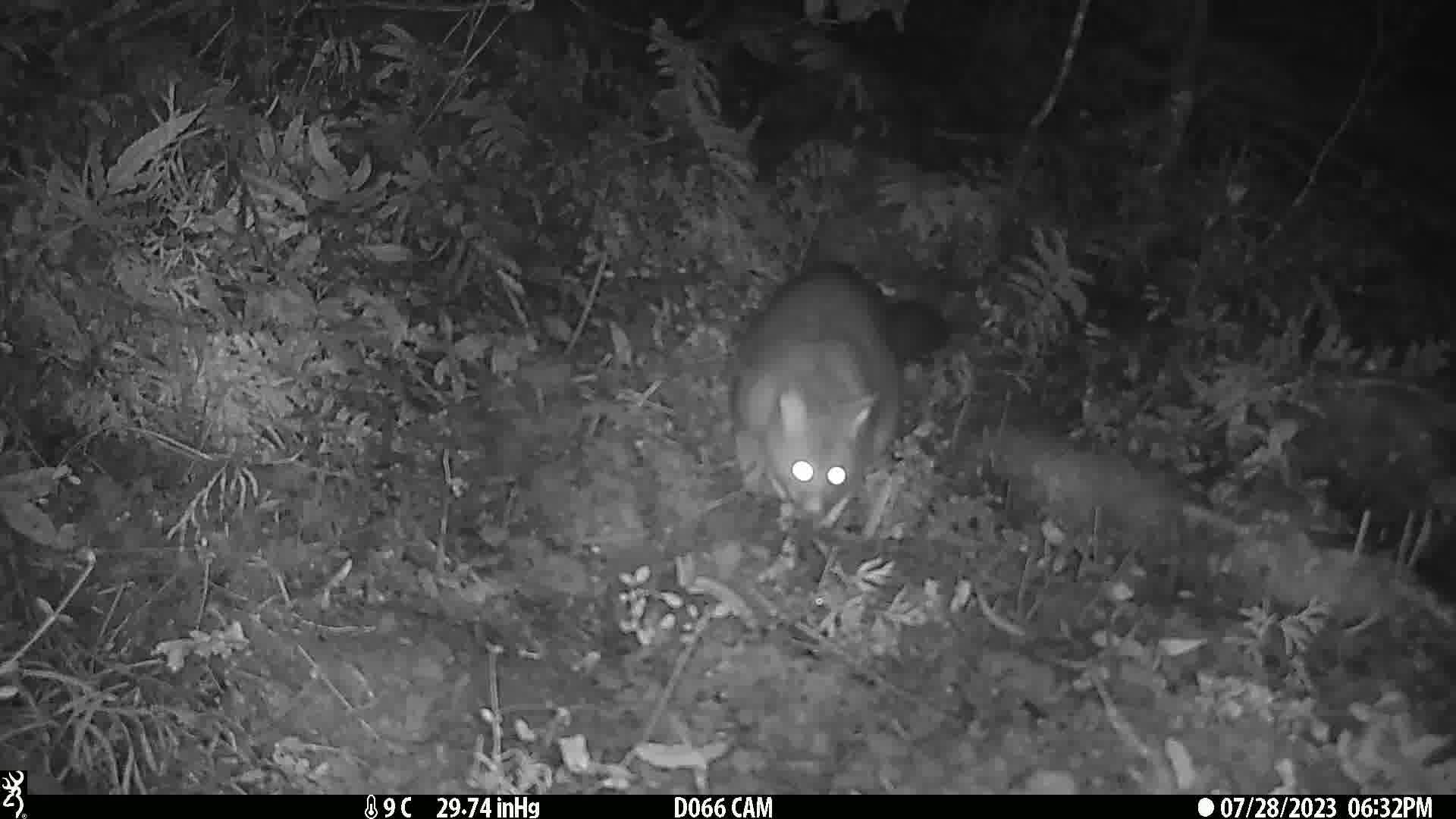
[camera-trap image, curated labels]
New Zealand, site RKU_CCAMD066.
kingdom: Animalia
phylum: Chordata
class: Mammalia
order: Diprotodontia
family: Phalangeridae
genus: Trichosurus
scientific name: Trichosurus vulpecula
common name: common brushtail possum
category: possum